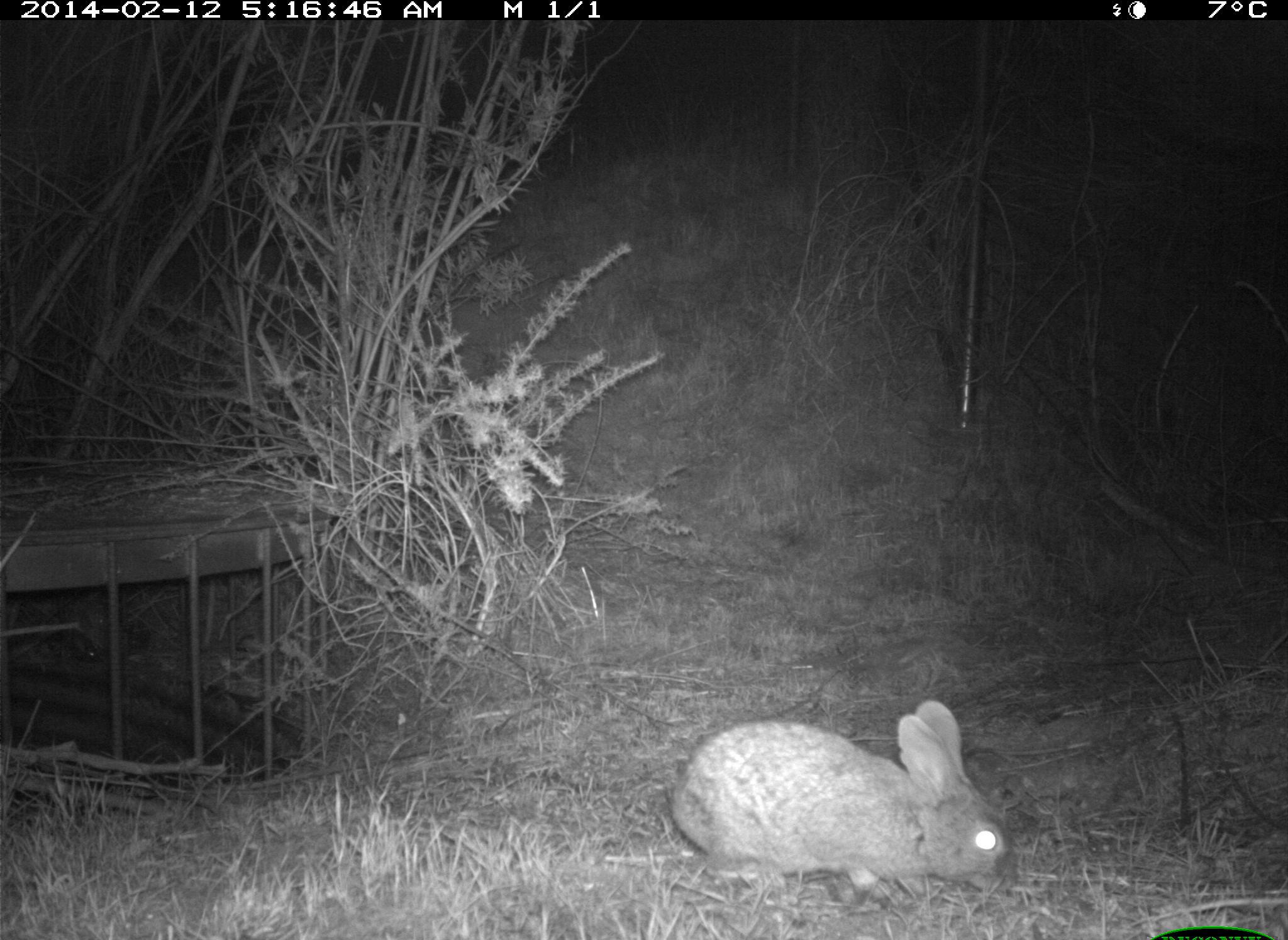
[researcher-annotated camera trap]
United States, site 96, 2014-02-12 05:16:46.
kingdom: Animalia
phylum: Chordata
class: Mammalia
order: Lagomorpha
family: Leporidae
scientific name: Leporidae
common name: rabbits and hares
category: rabbit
Rabbit (rabbits and hares) (Leporidae).